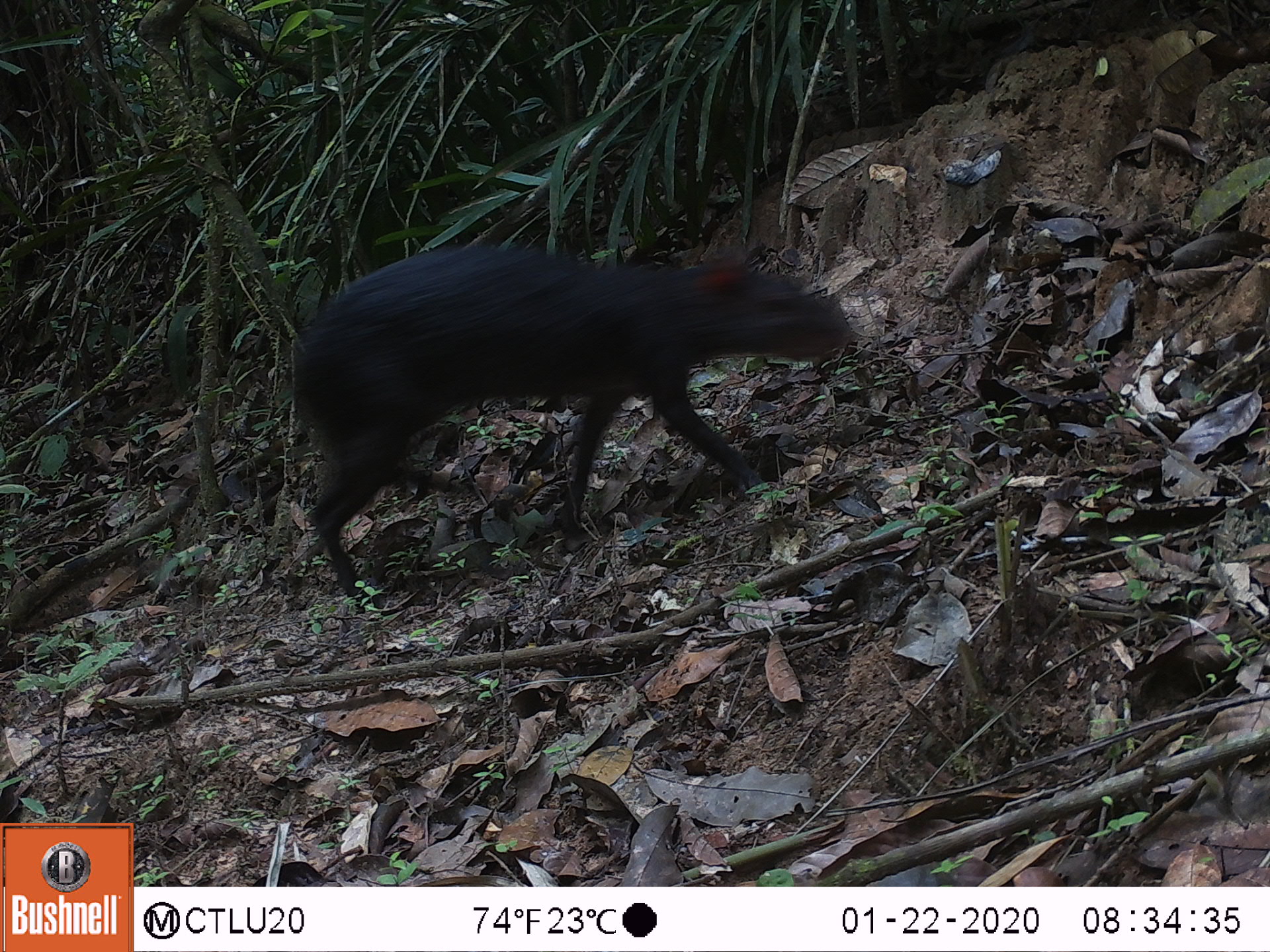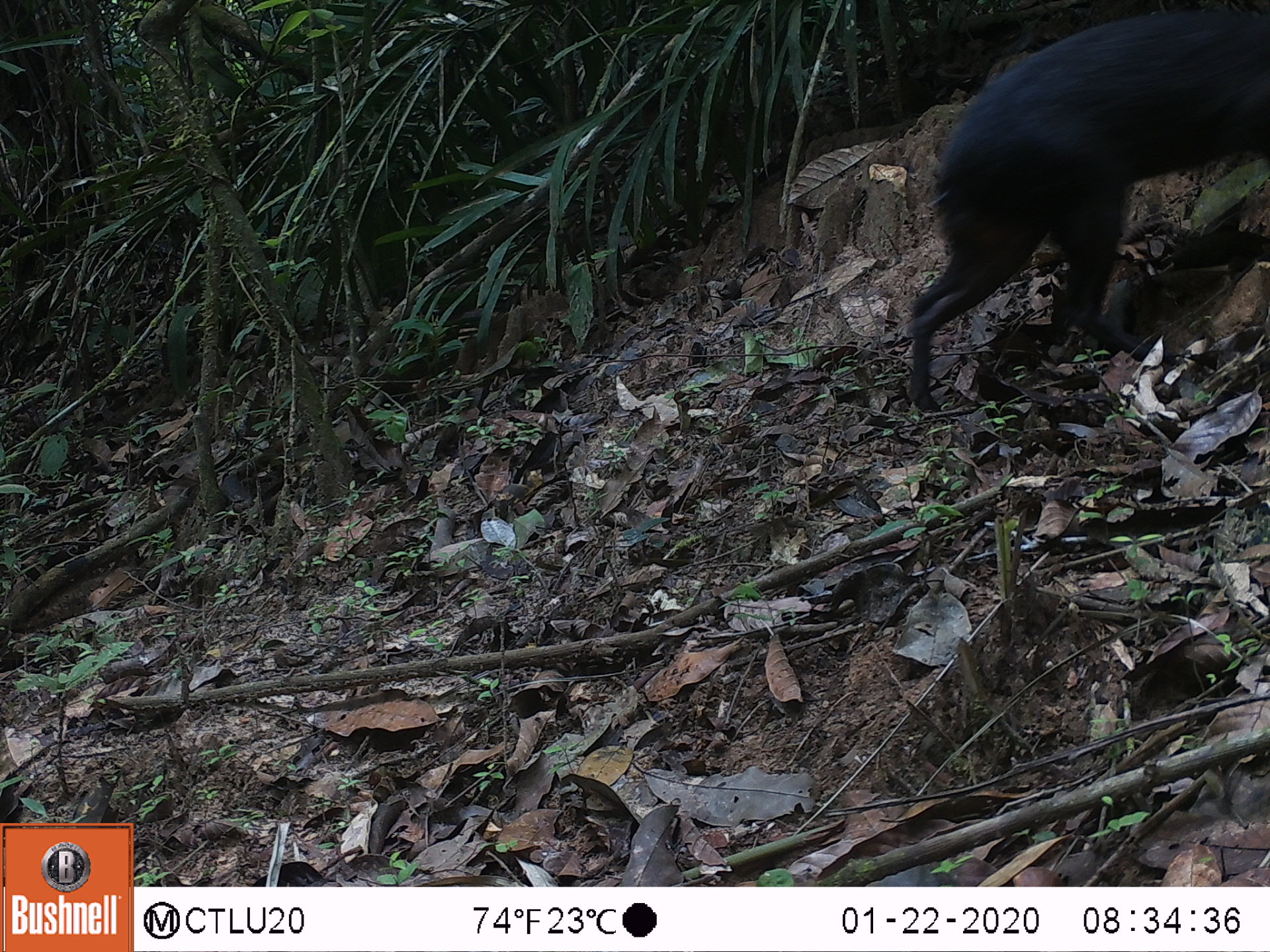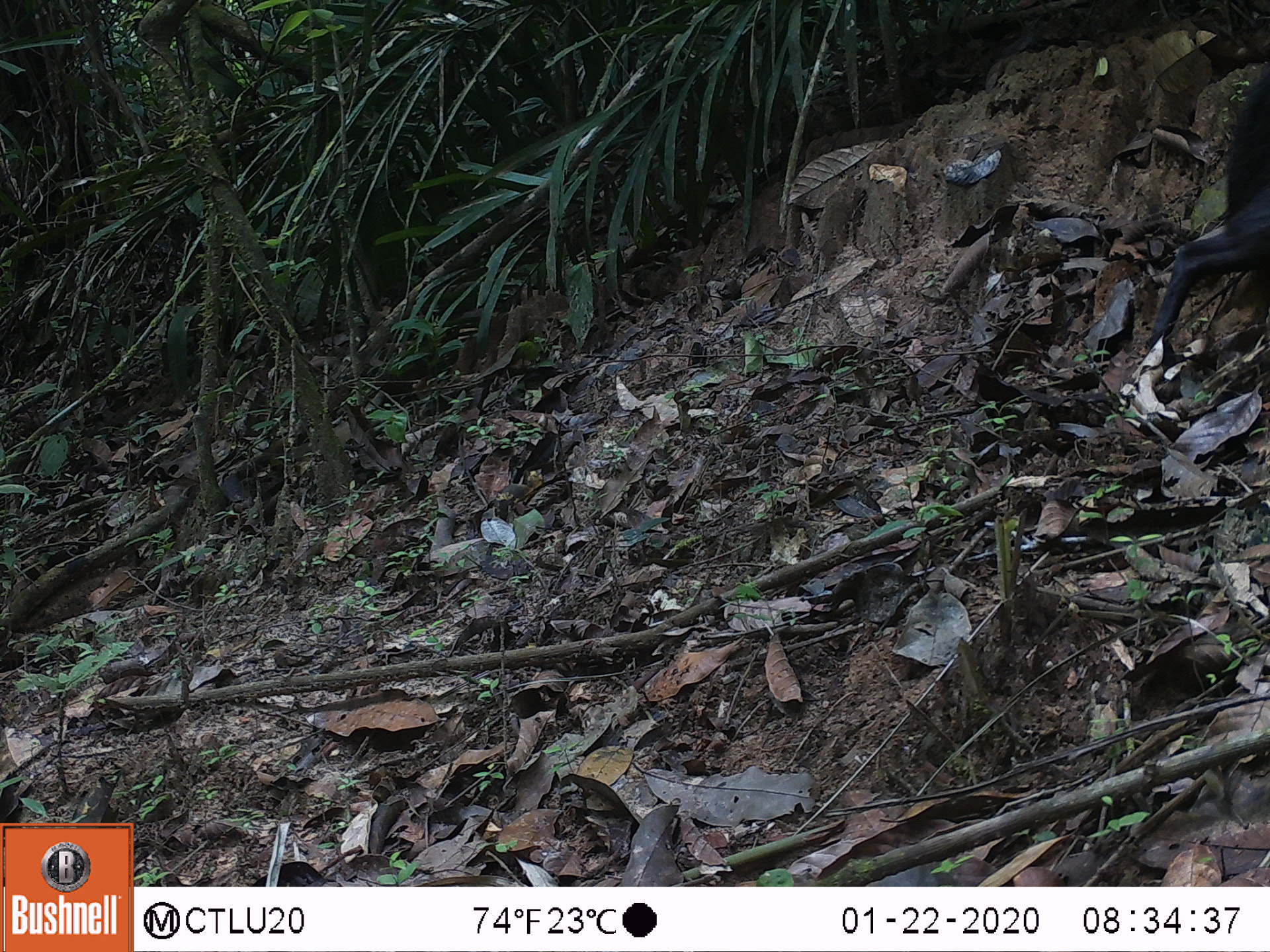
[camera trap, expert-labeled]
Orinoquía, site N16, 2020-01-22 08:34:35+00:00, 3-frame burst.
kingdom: Animalia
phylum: Chordata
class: Mammalia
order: Rodentia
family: Dasyproctidae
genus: Dasyprocta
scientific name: Dasyprocta fuliginosa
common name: black agouti